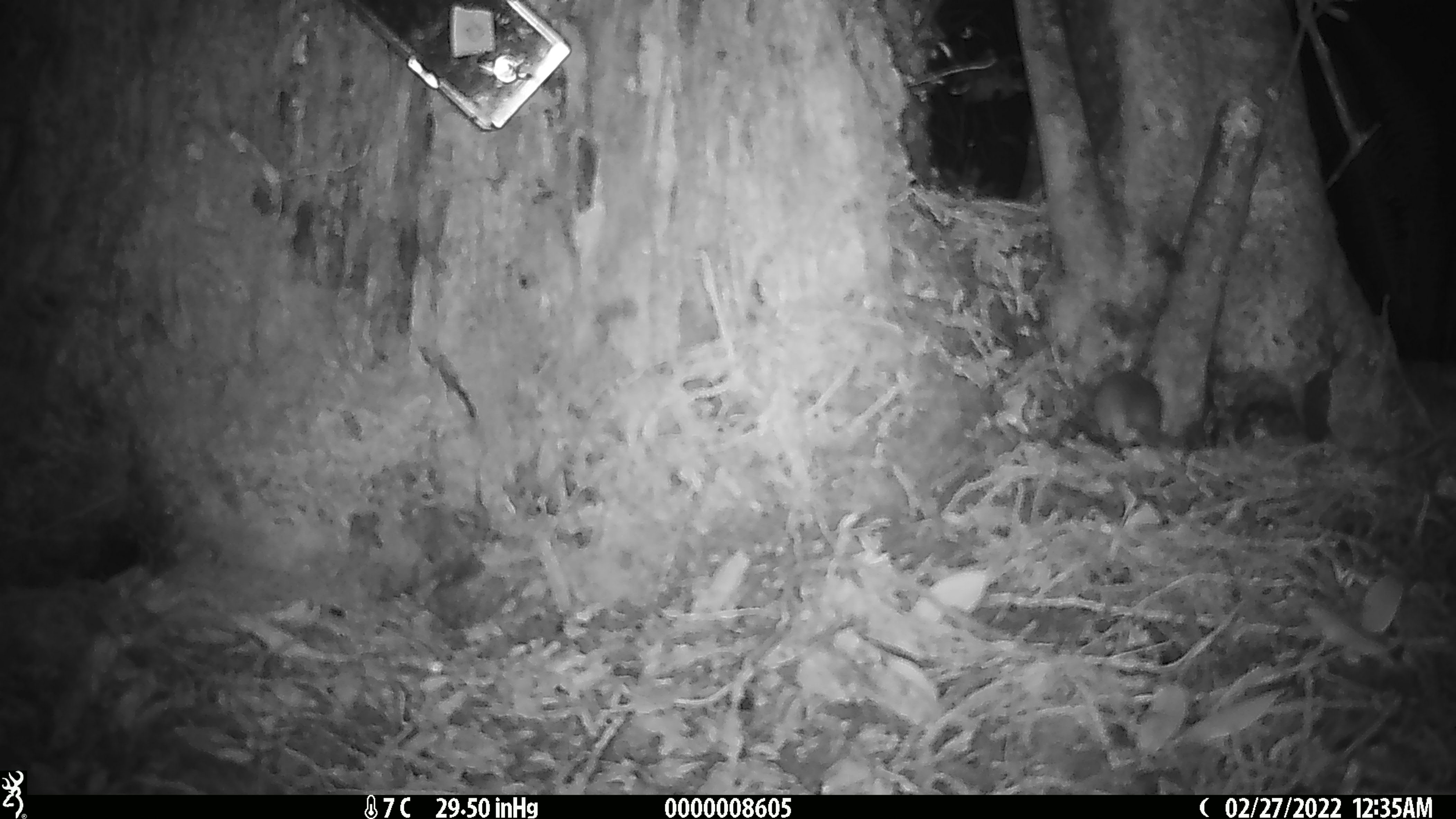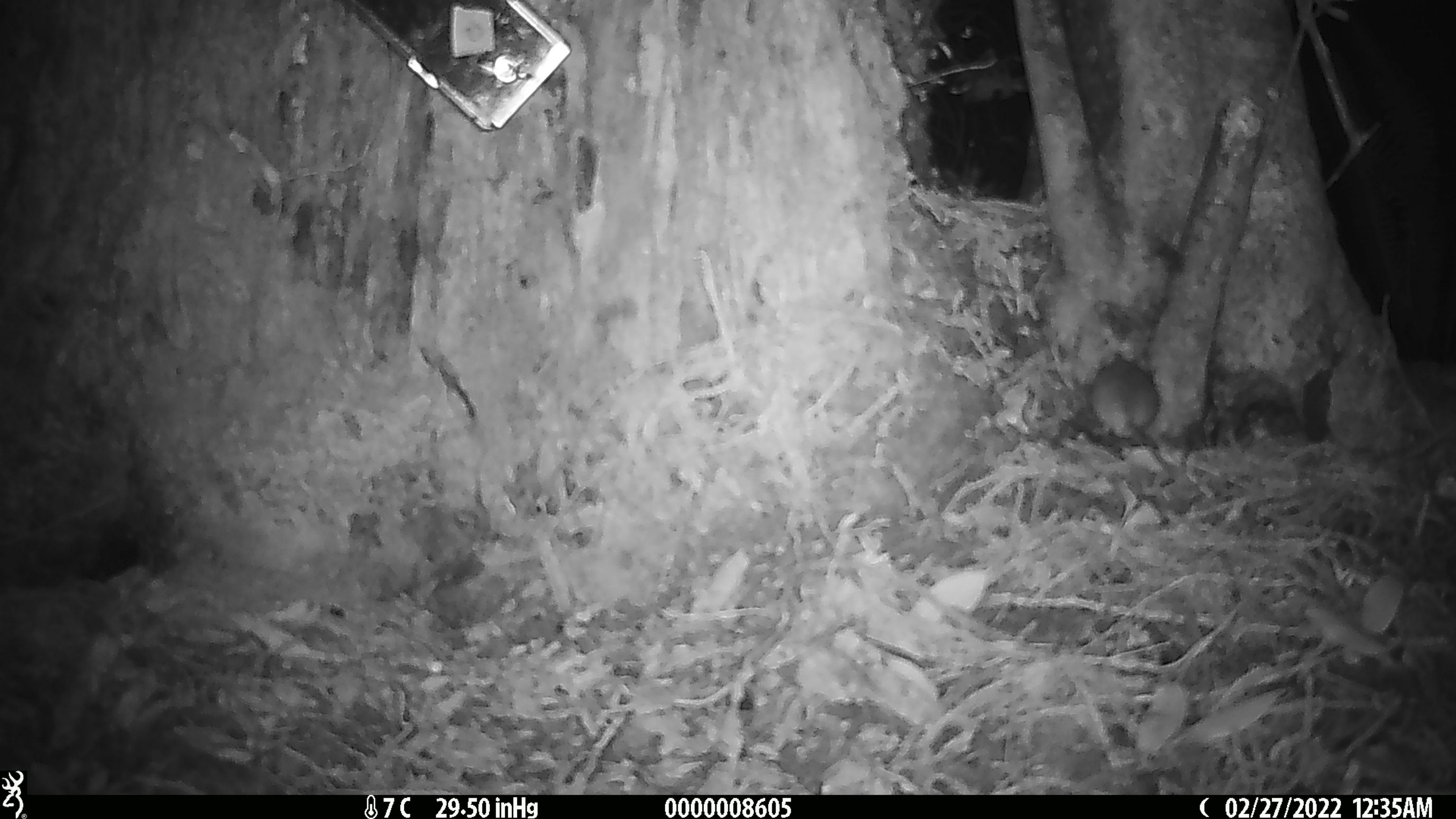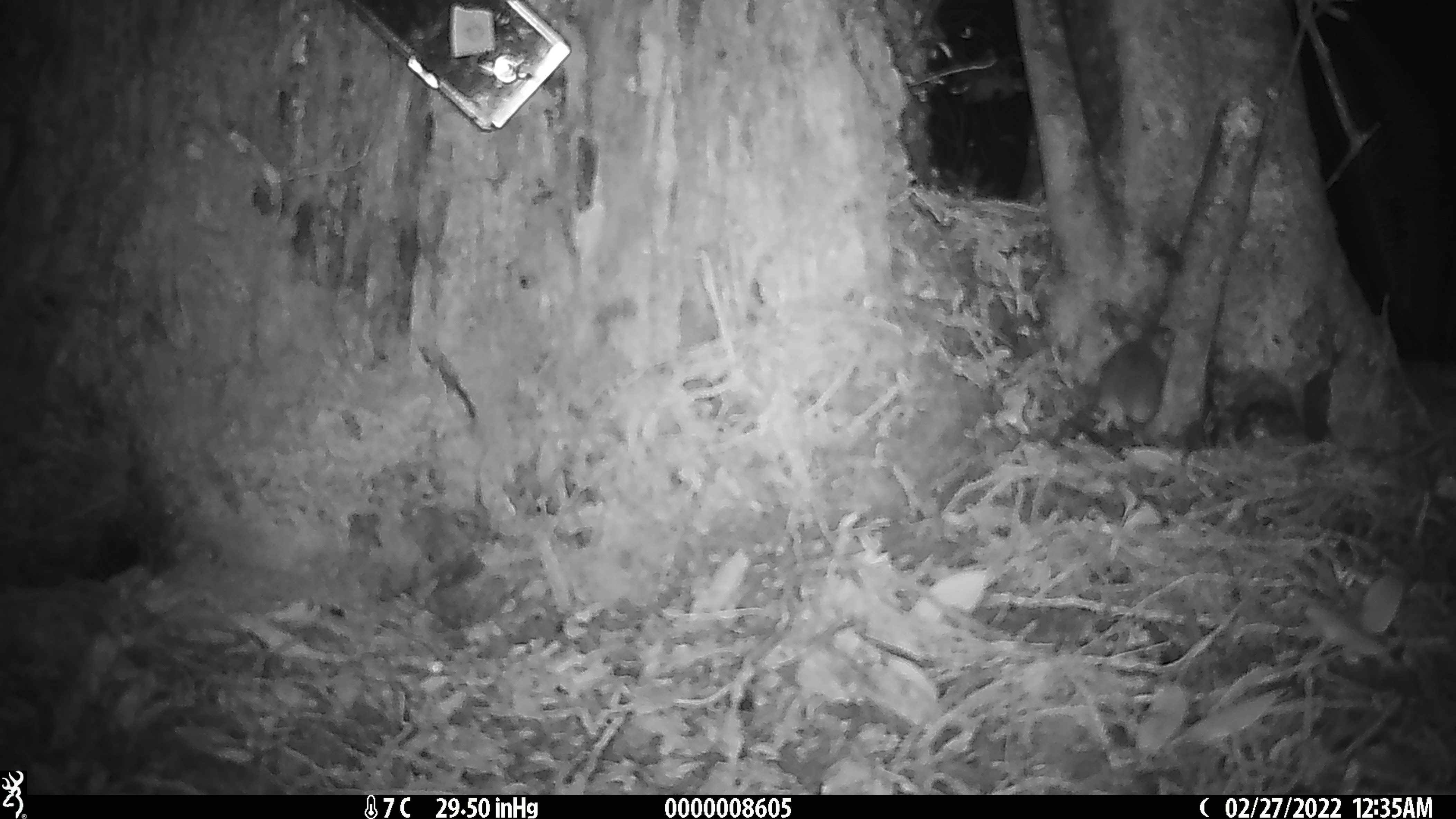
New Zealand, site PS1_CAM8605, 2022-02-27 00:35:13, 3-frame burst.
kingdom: Animalia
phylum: Chordata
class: Mammalia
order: Rodentia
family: Muridae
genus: Mus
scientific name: Mus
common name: mouse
Mouse (Mus).